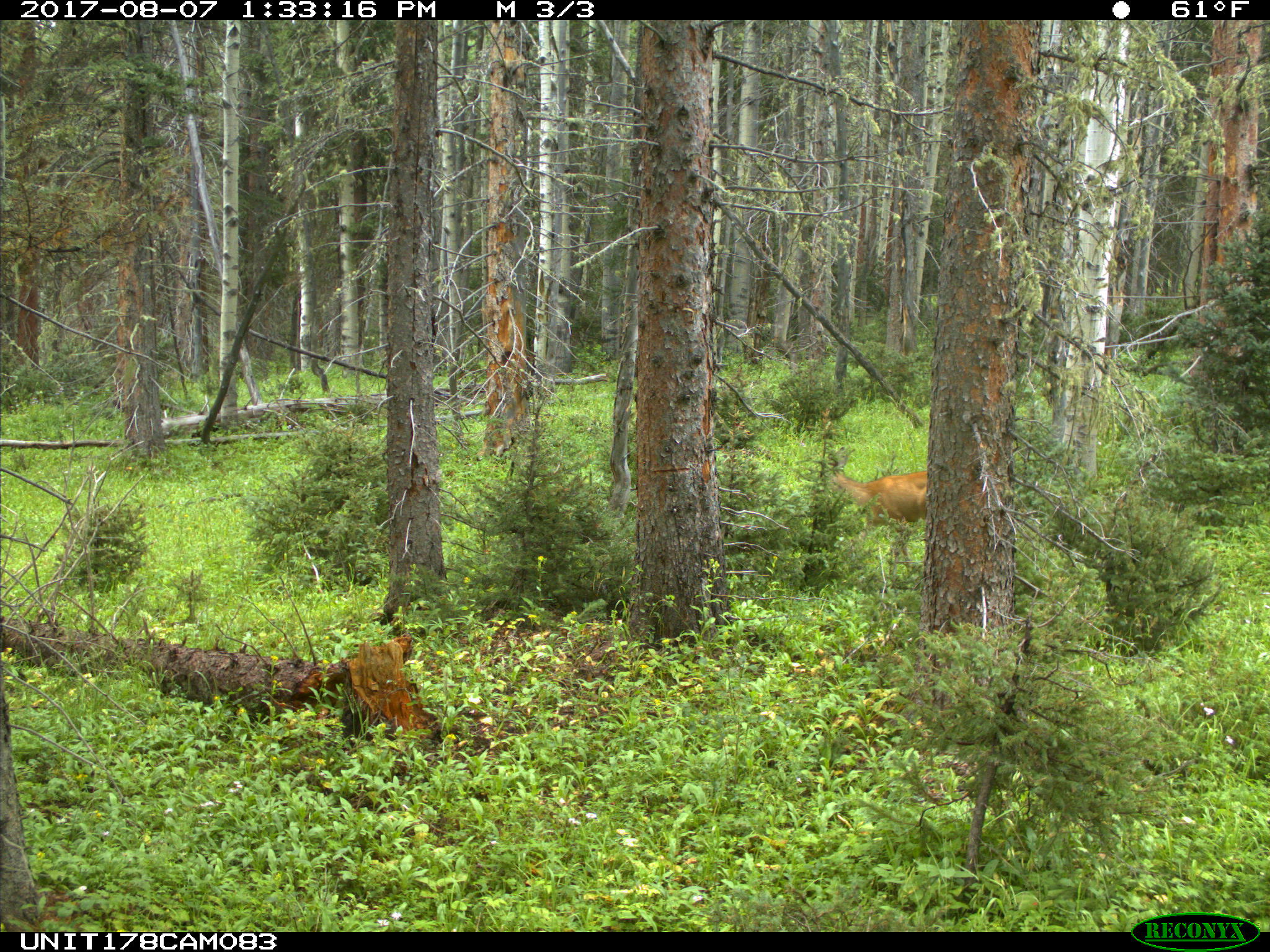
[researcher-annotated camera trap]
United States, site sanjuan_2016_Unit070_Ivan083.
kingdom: Animalia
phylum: Chordata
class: Mammalia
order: Artiodactyla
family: Cervidae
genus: Odocoileus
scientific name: Odocoileus hemionus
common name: mule deer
Odocoileus hemionus (mule deer).